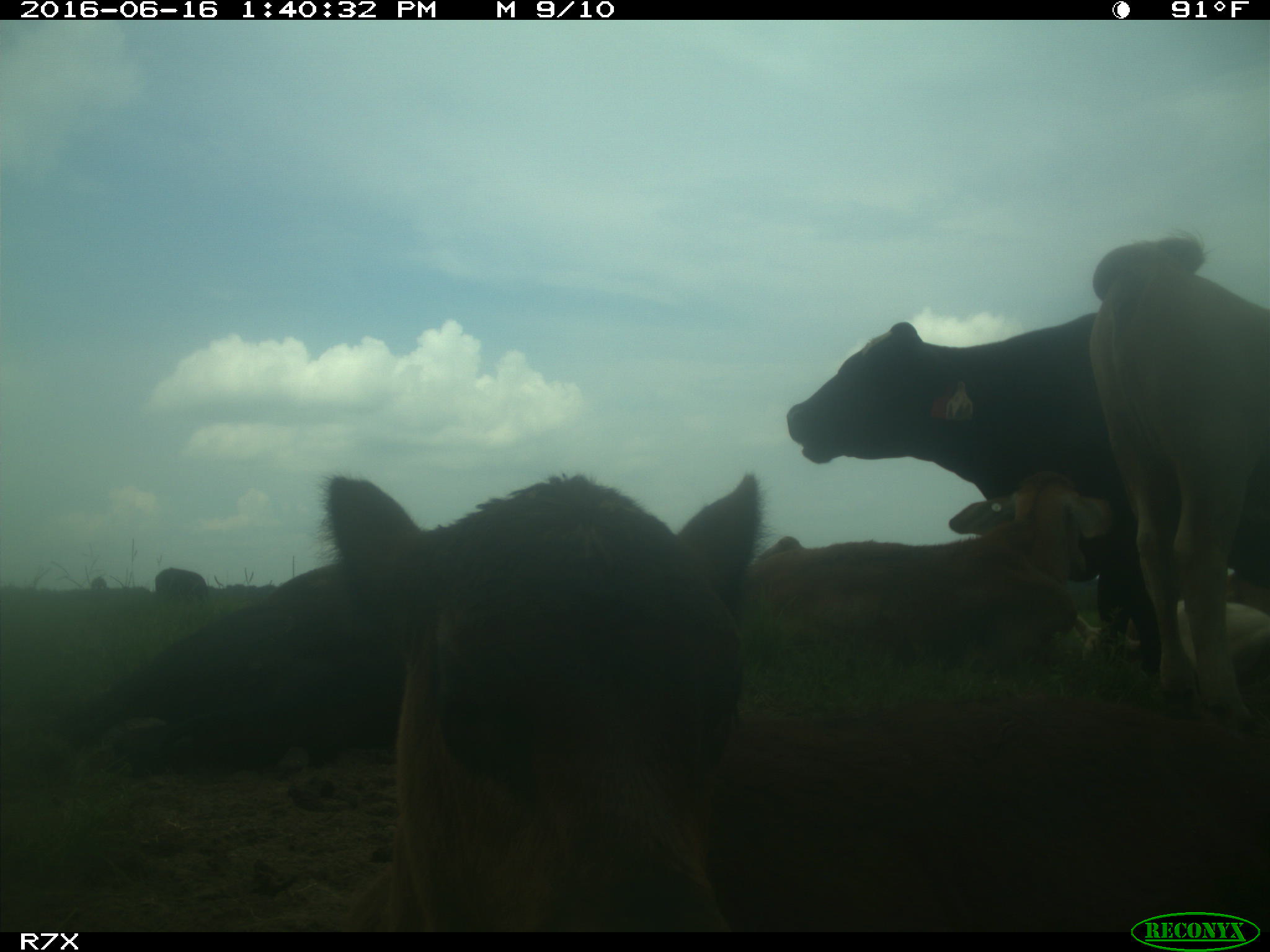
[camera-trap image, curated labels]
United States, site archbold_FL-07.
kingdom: Animalia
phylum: Chordata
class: Mammalia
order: Artiodactyla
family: Bovidae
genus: Bos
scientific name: Bos taurus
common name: domestic cow